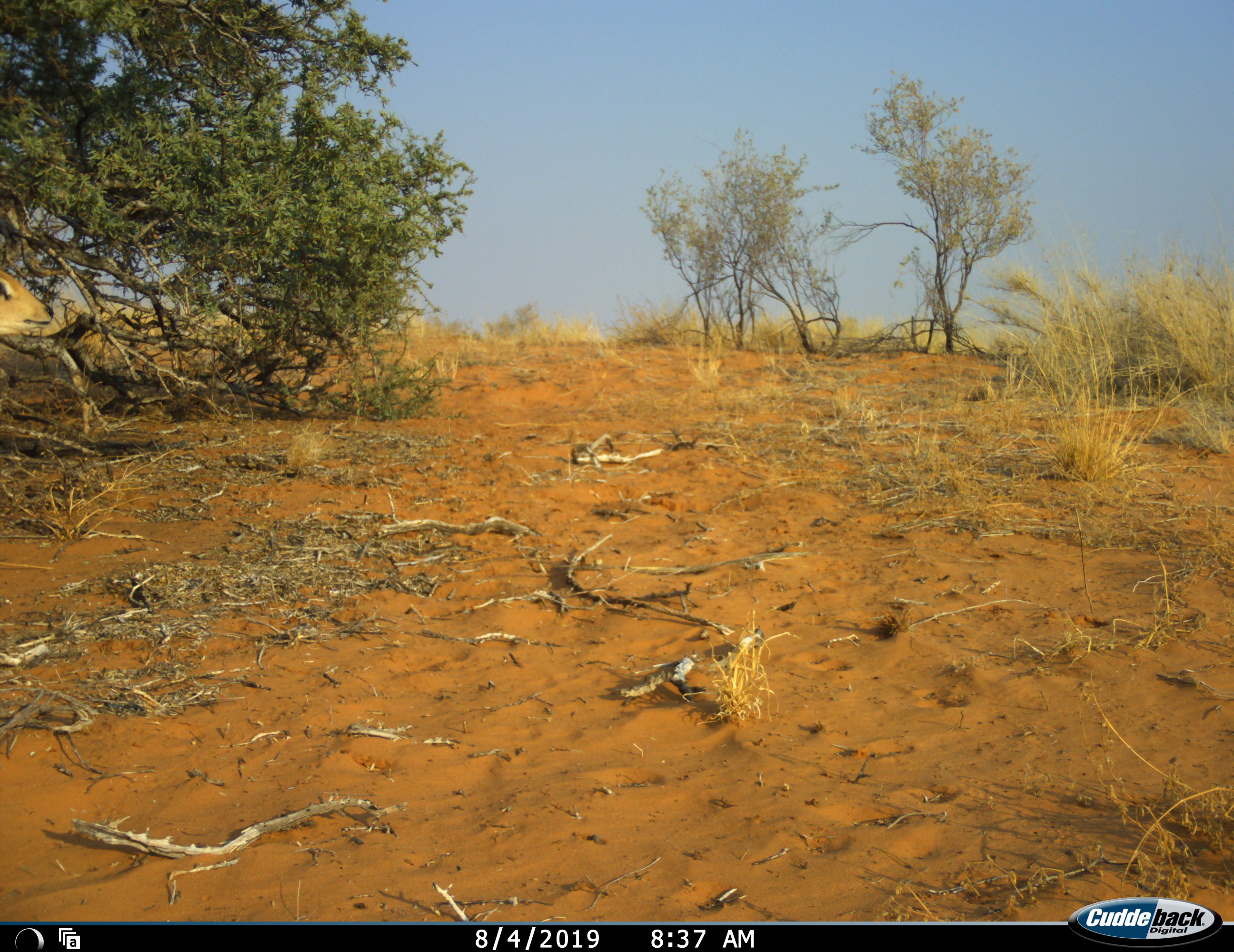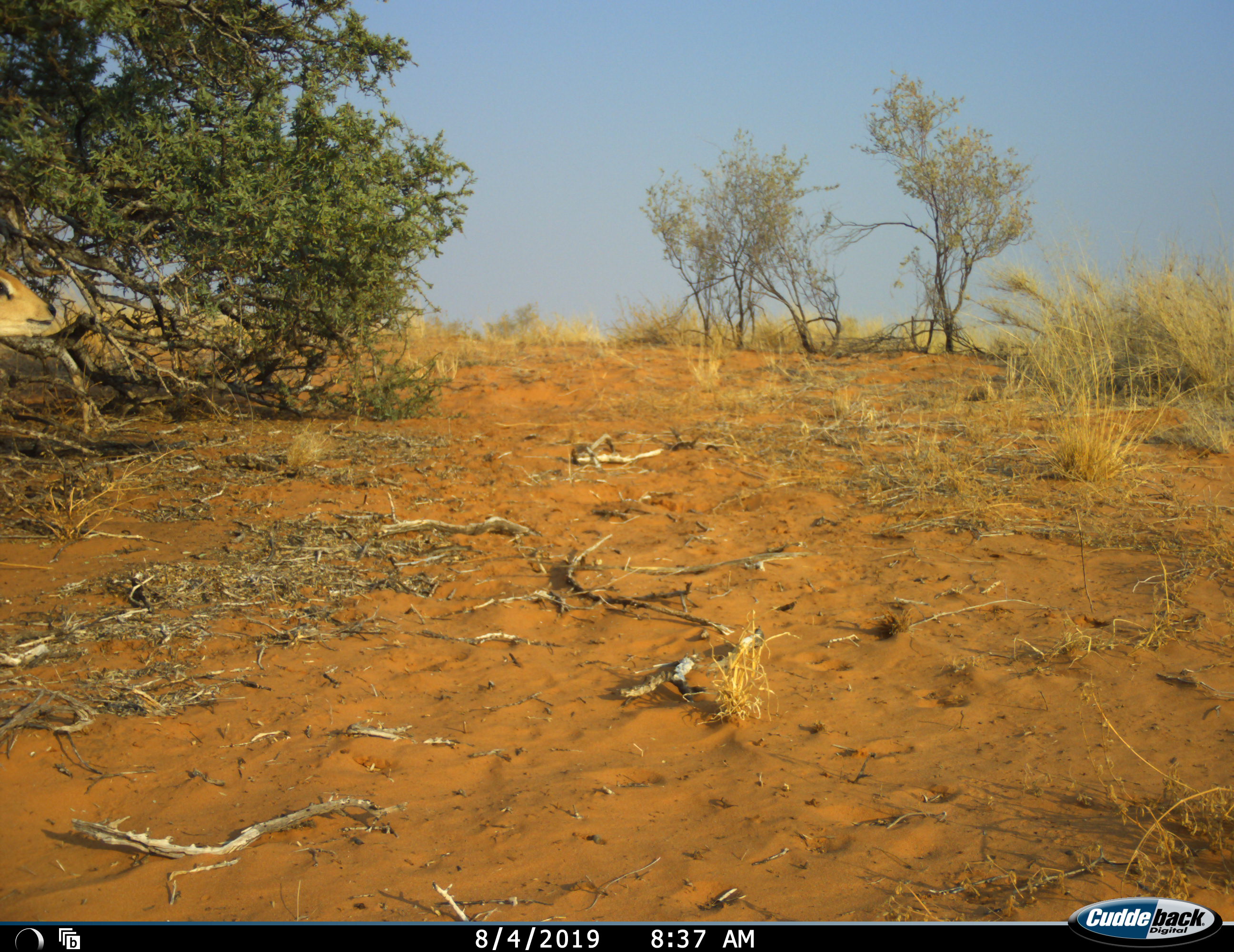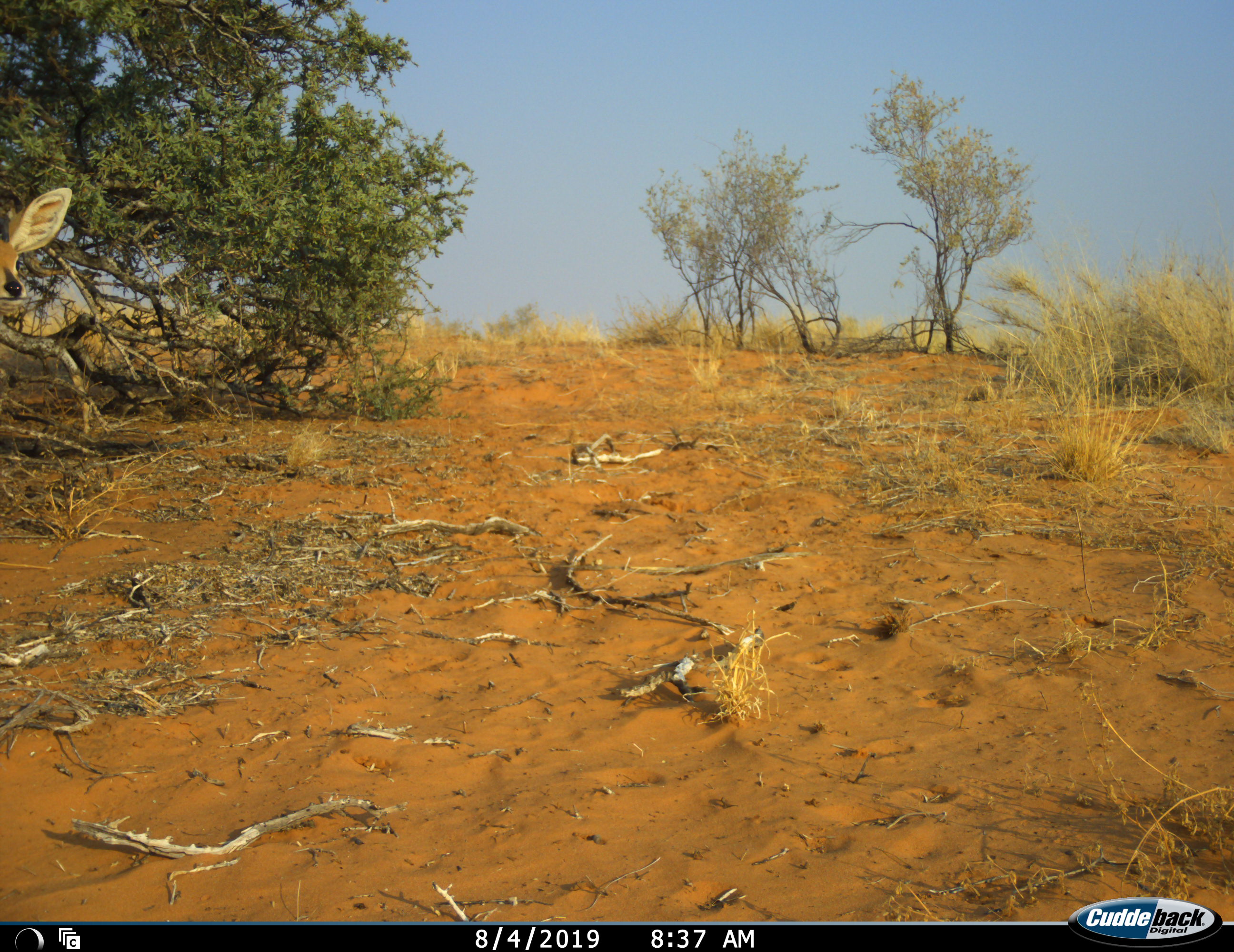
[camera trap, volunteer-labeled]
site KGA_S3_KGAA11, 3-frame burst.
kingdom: Animalia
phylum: Chordata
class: Mammalia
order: Artiodactyla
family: Bovidae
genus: Raphicerus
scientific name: Raphicerus campestris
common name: steenbok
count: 1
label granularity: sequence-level